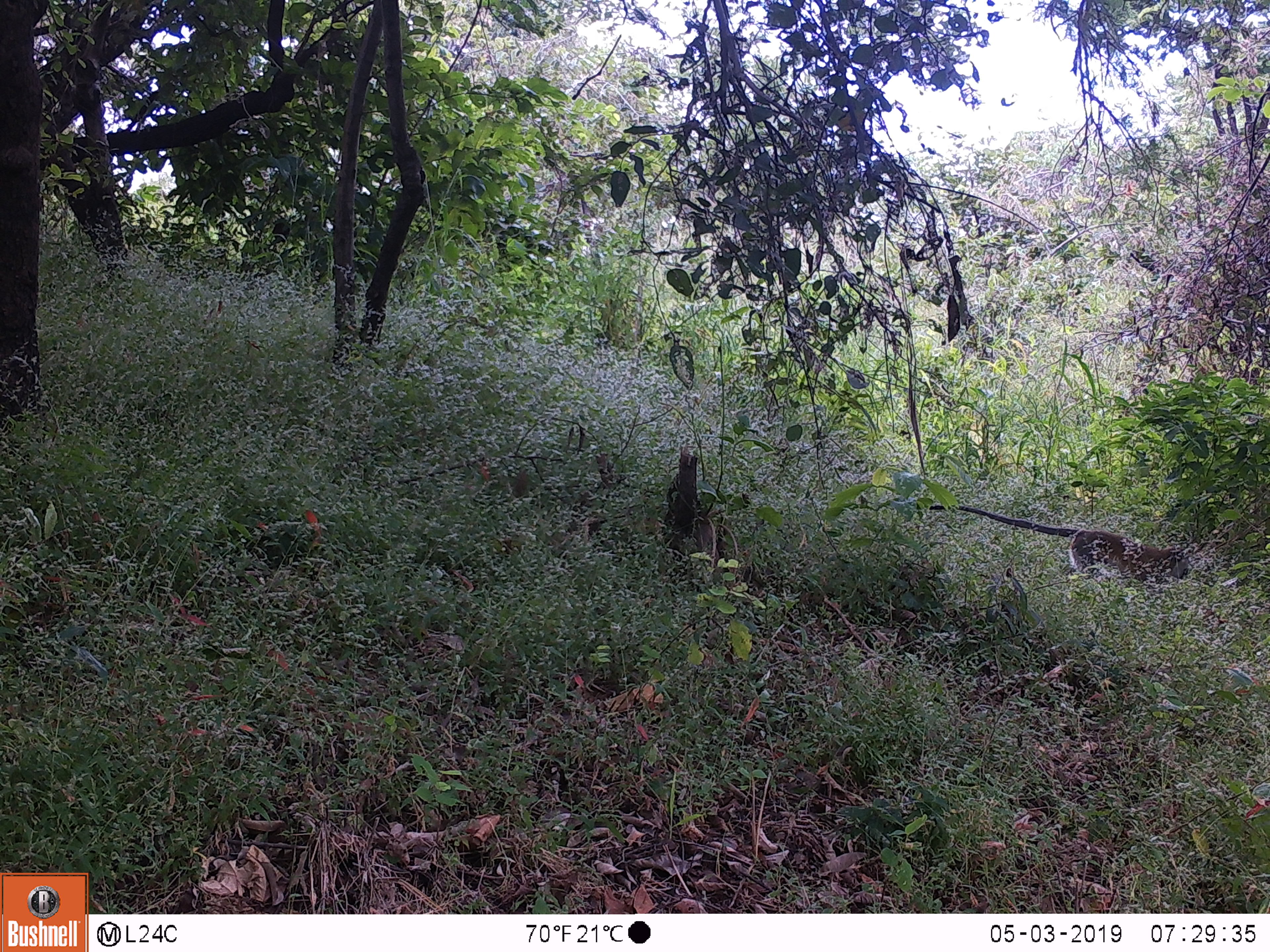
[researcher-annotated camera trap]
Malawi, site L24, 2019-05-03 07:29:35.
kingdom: Animalia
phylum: Chordata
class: Mammalia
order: Primates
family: Cercopithecidae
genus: Chlorocebus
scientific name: Chlorocebus pygerythrus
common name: vervet monkey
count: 1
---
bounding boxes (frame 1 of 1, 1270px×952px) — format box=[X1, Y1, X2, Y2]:
vervet monkey: box=[919, 483, 1195, 596]